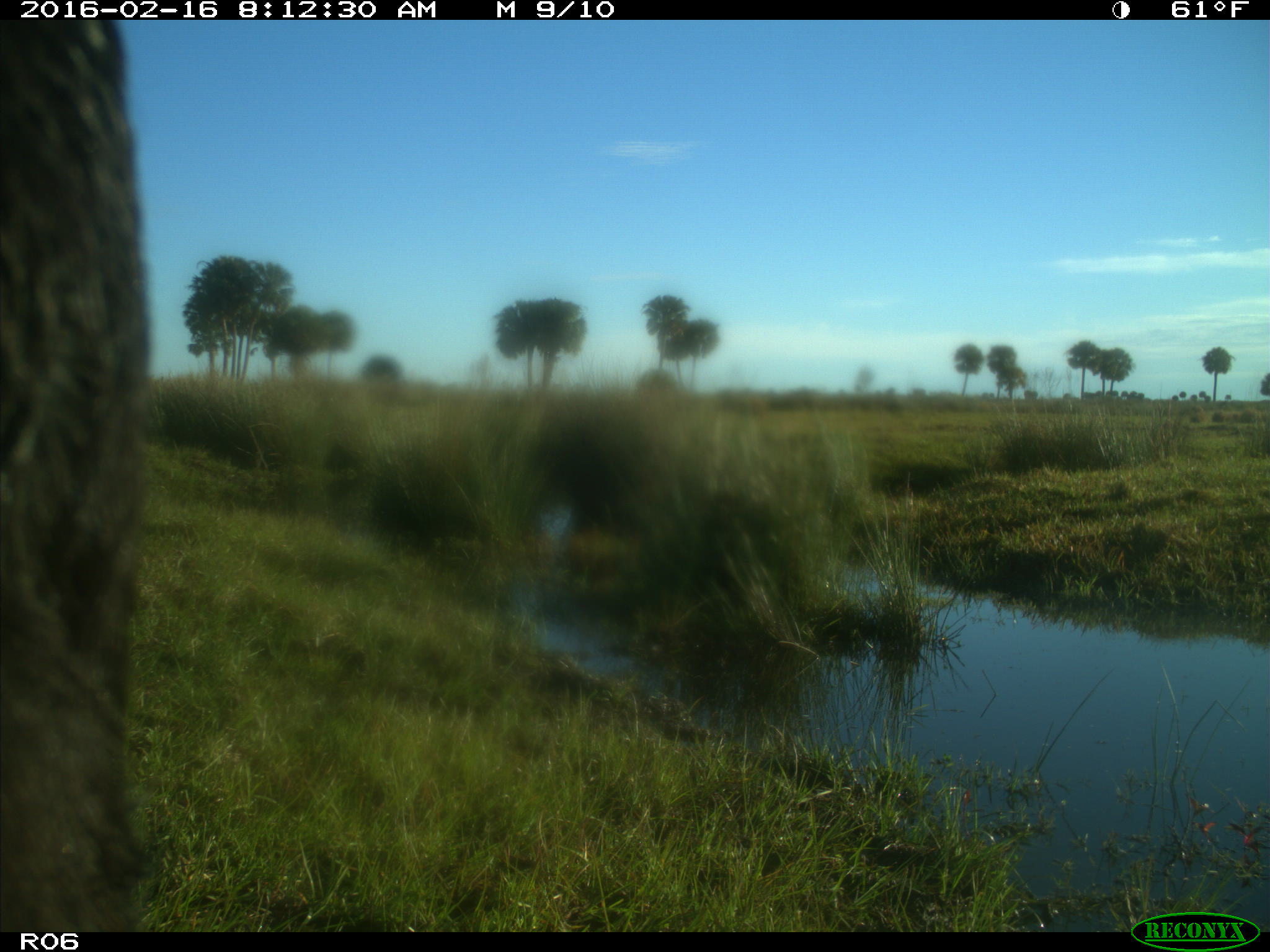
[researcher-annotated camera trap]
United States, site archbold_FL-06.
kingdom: Animalia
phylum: Chordata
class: Mammalia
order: Artiodactyla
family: Bovidae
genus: Bos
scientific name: Bos taurus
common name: domestic cow